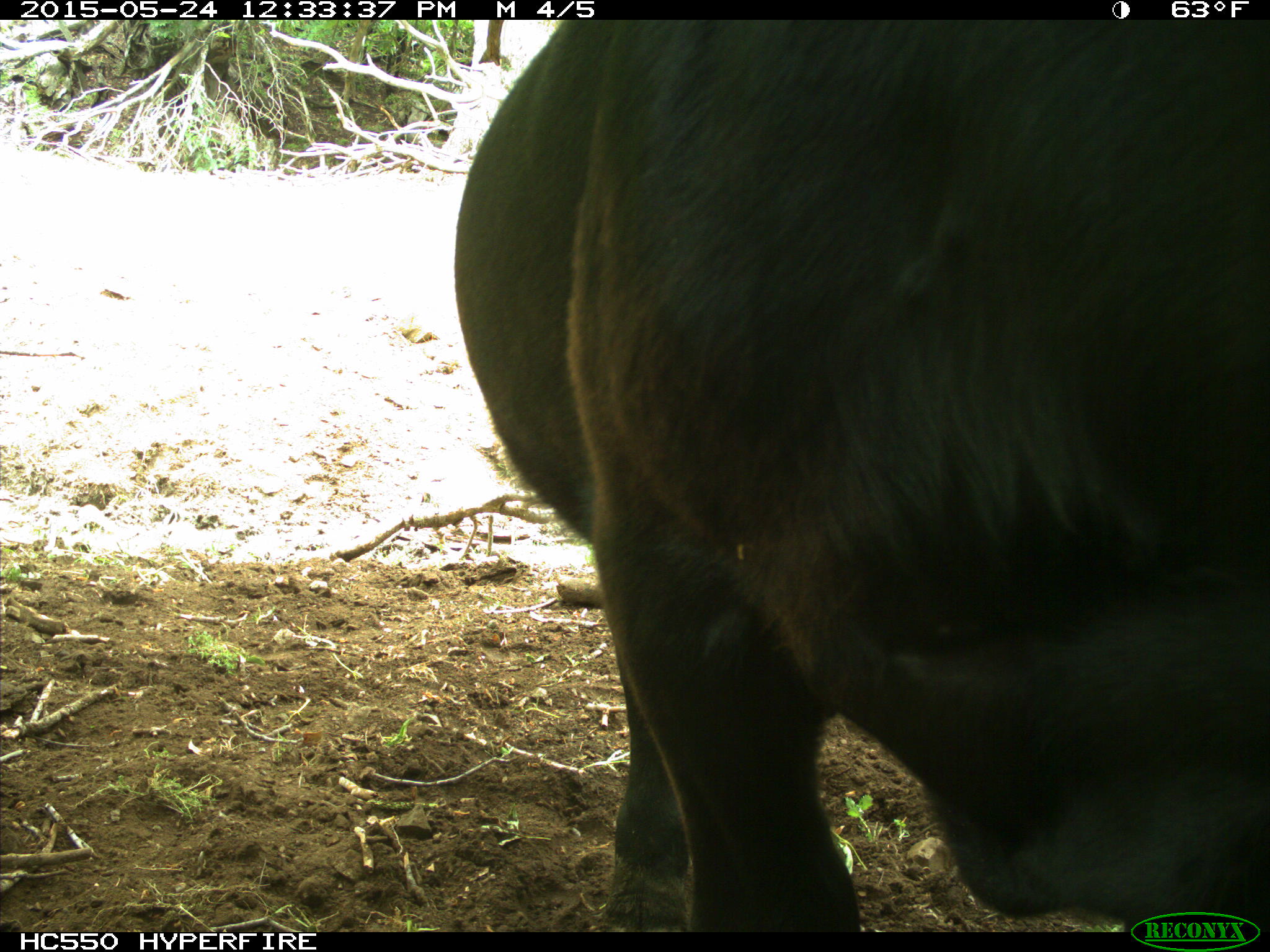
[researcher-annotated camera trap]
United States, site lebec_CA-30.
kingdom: Animalia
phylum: Chordata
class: Mammalia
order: Artiodactyla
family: Bovidae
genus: Bos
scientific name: Bos taurus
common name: domestic cow